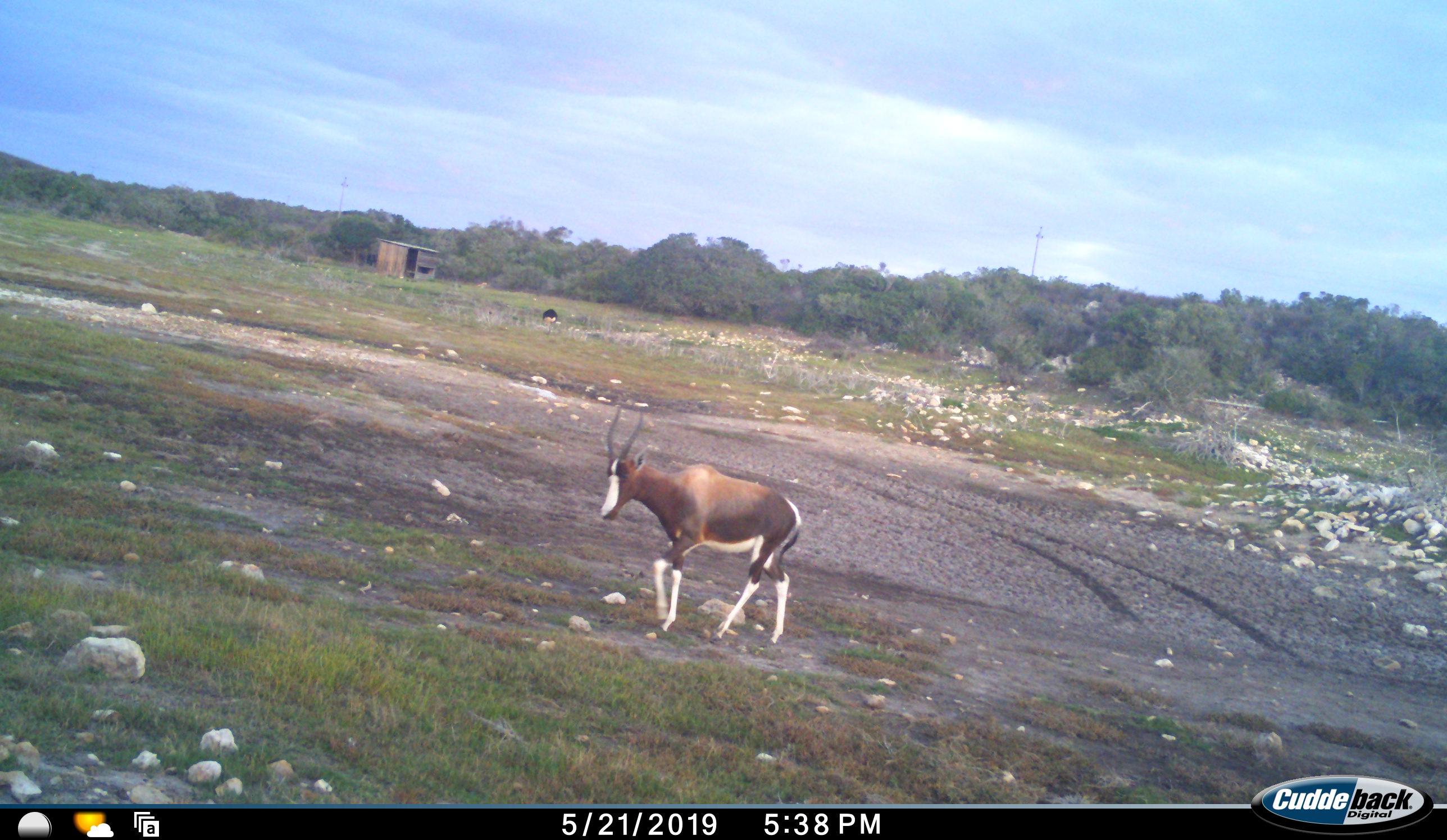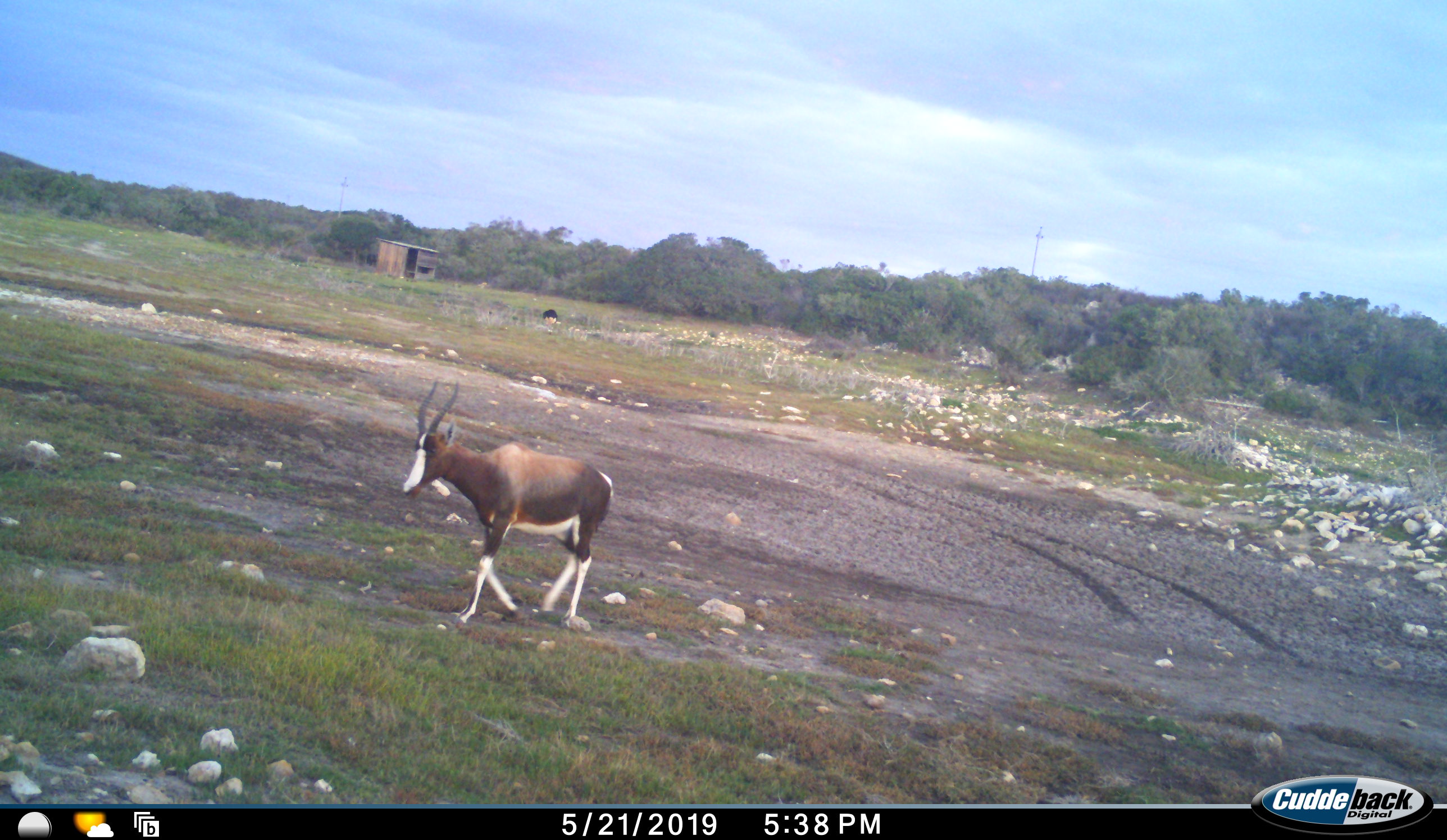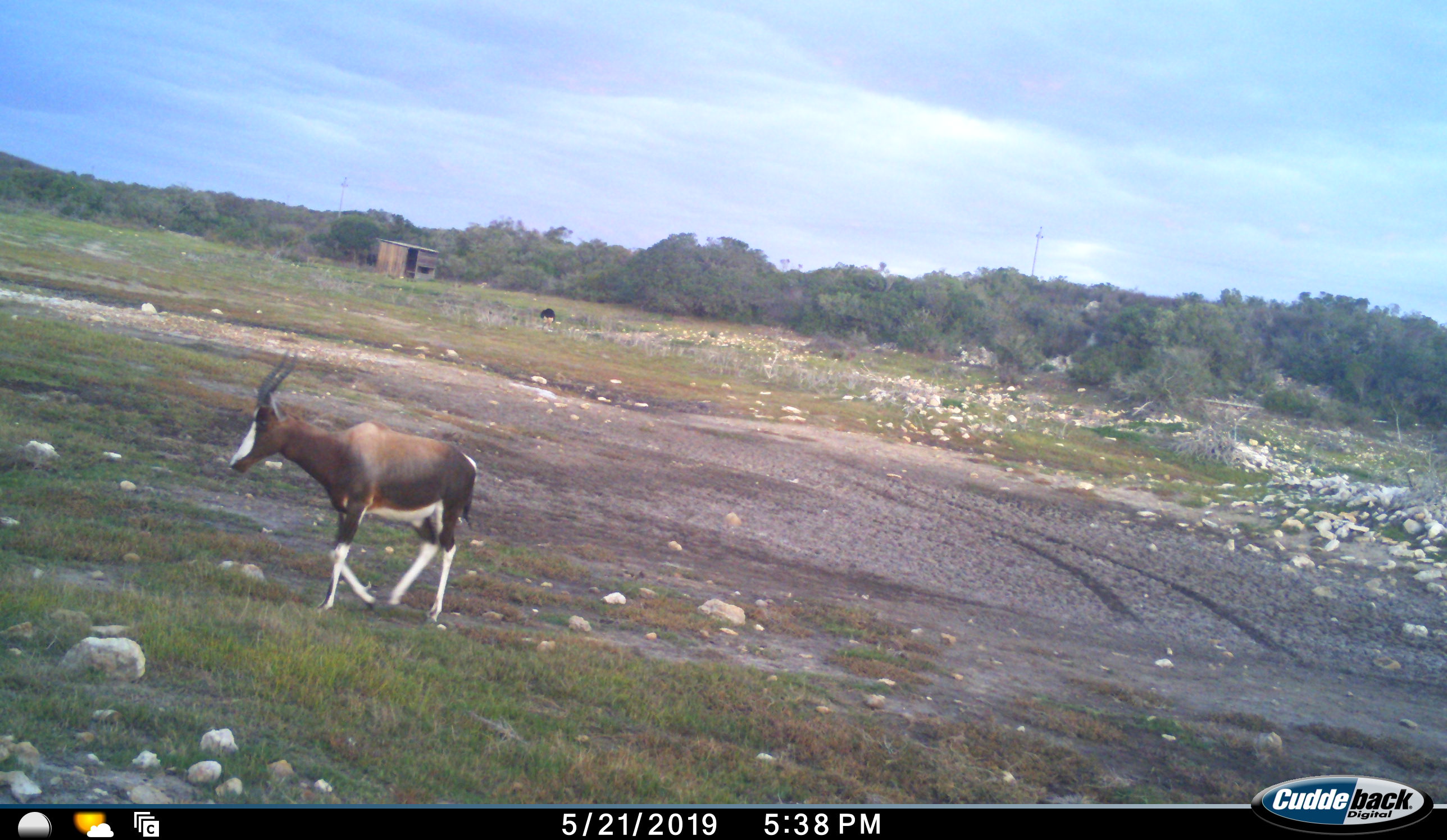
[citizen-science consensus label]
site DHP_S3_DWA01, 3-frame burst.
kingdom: Animalia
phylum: Chordata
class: Mammalia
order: Artiodactyla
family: Bovidae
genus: Damaliscus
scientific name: Damaliscus pygargus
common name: bontebok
Bontebok (Damaliscus pygargus), count 1. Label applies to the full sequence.